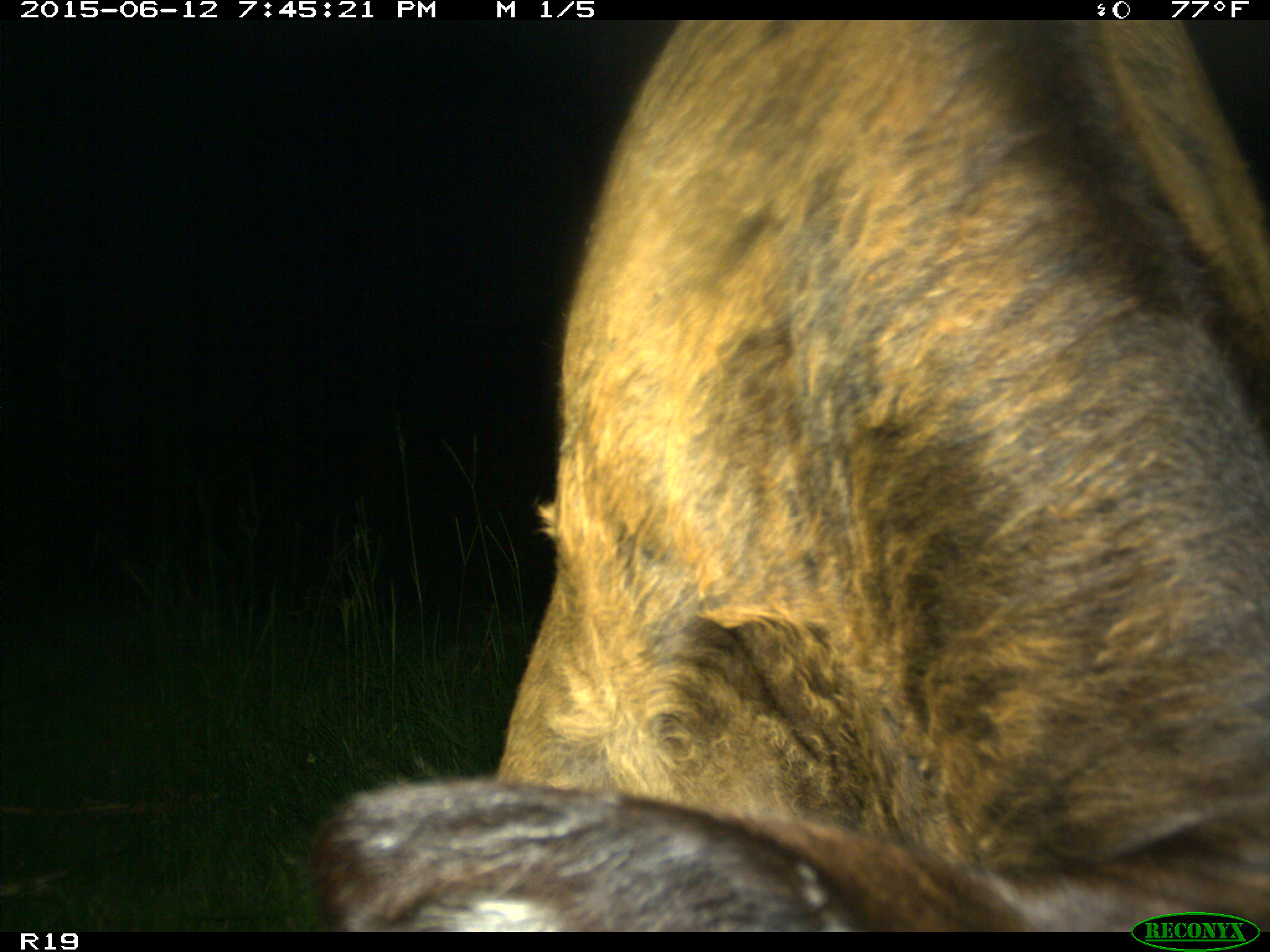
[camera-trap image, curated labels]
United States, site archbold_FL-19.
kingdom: Animalia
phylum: Chordata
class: Mammalia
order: Artiodactyla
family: Bovidae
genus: Bos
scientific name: Bos taurus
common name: domestic cow